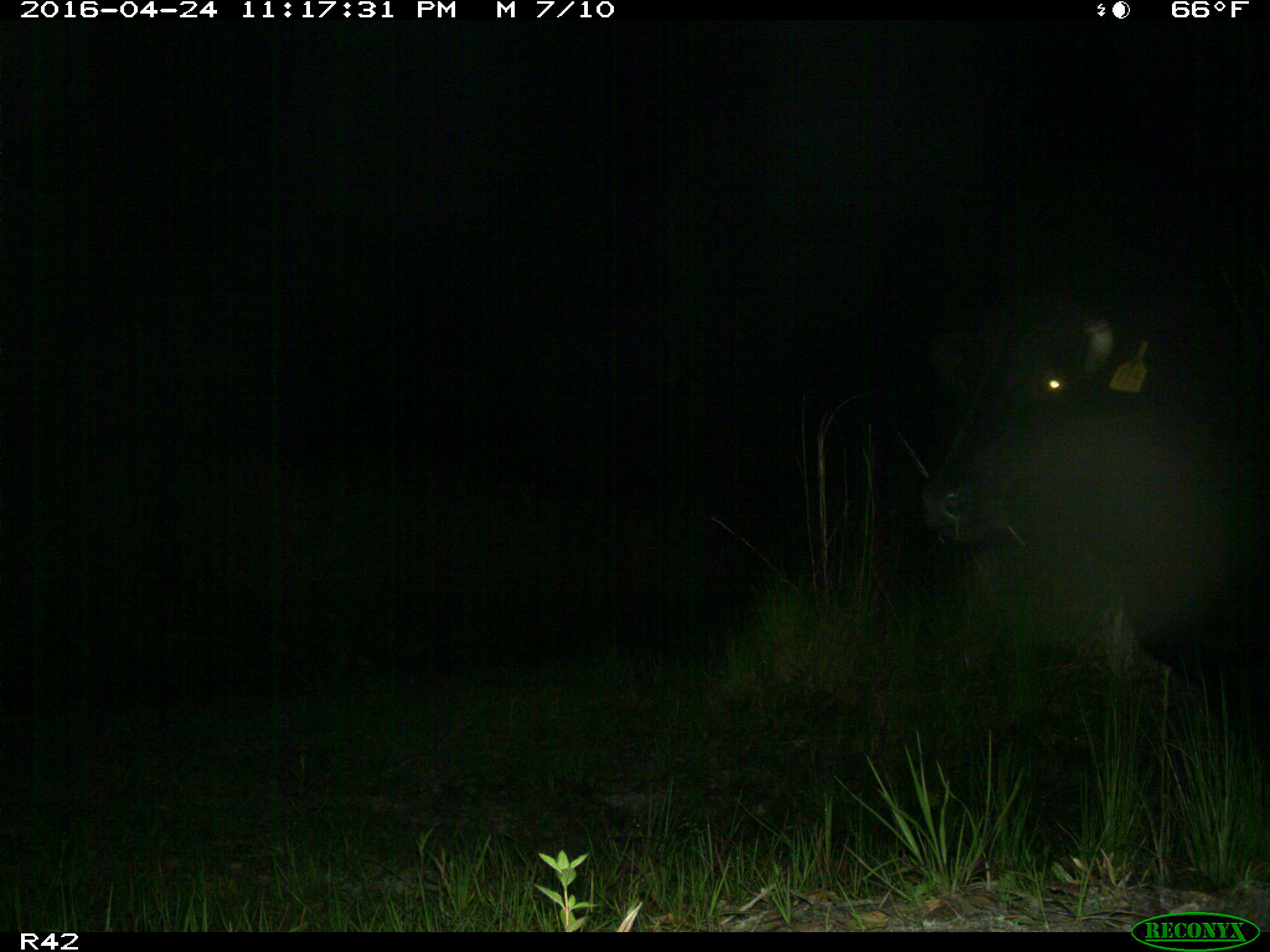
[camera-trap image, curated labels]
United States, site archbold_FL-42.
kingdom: Animalia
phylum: Chordata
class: Mammalia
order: Artiodactyla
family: Bovidae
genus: Bos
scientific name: Bos taurus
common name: domestic cow